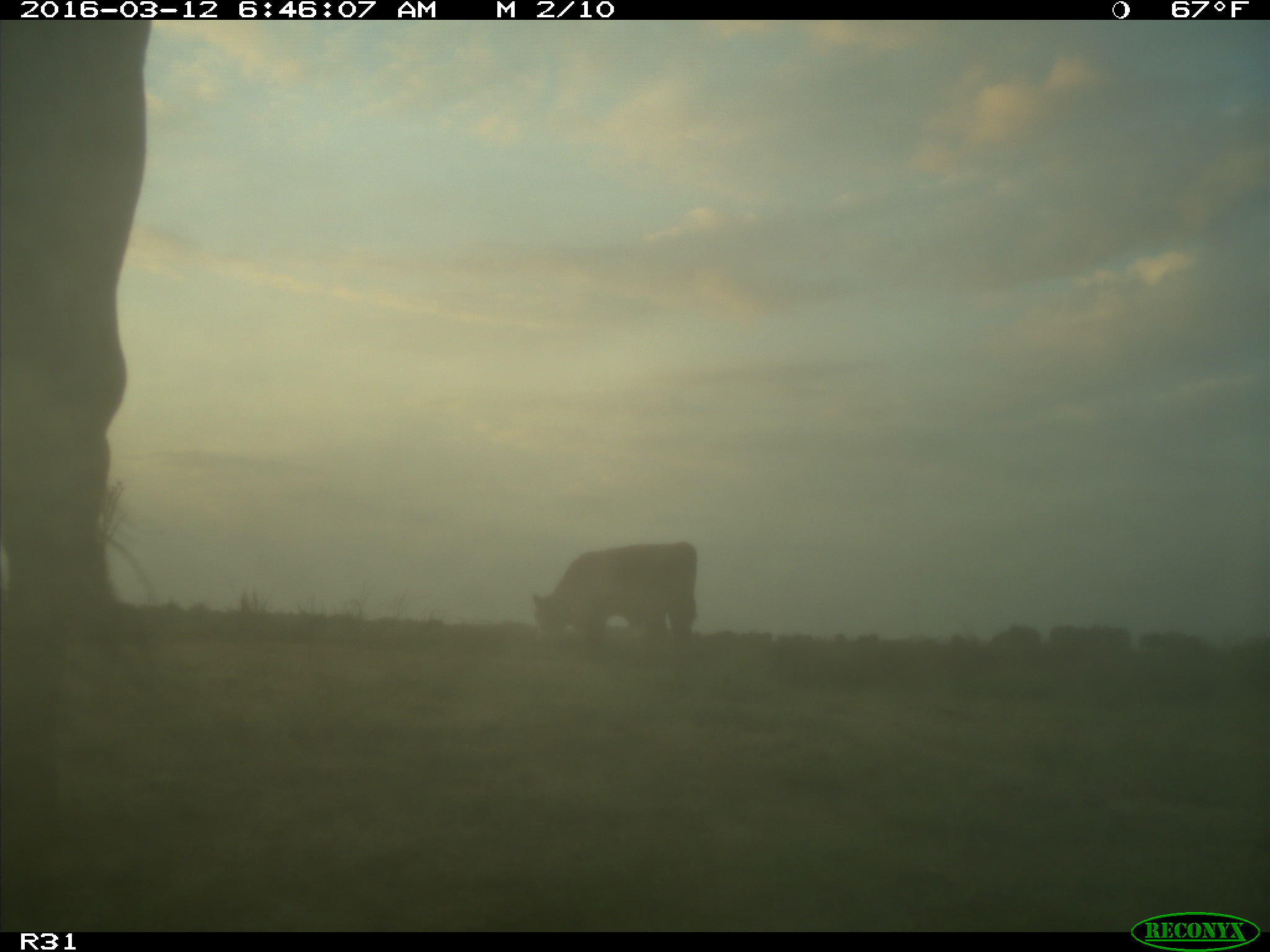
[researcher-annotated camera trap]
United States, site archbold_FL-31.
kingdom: Animalia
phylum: Chordata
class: Mammalia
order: Artiodactyla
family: Bovidae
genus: Bos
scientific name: Bos taurus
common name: domestic cow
Bos taurus (domestic cow).